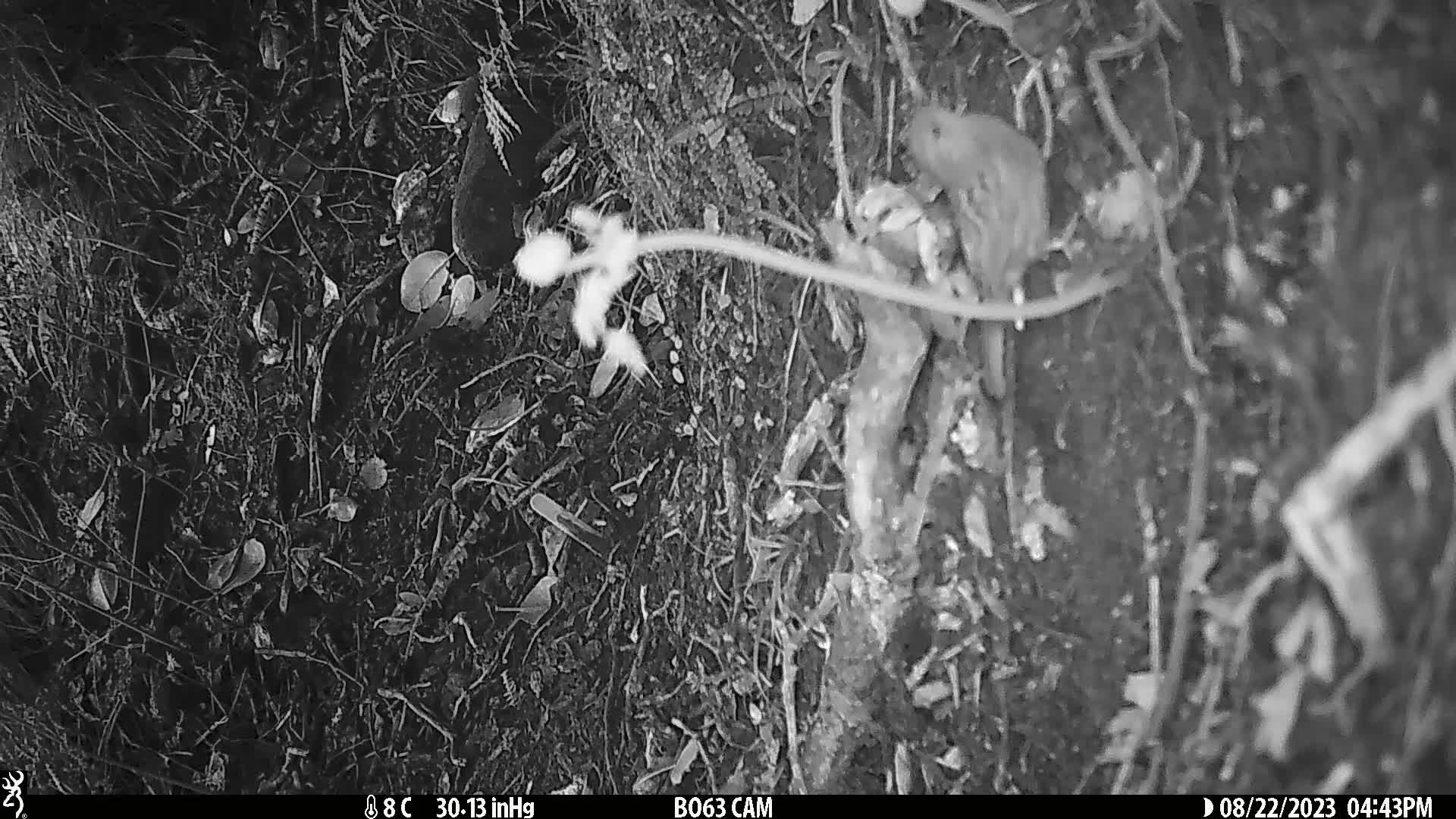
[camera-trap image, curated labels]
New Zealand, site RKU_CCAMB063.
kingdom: Animalia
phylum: Chordata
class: Aves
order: Passeriformes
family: Prunellidae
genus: Prunella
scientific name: Prunella modularis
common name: dunnock